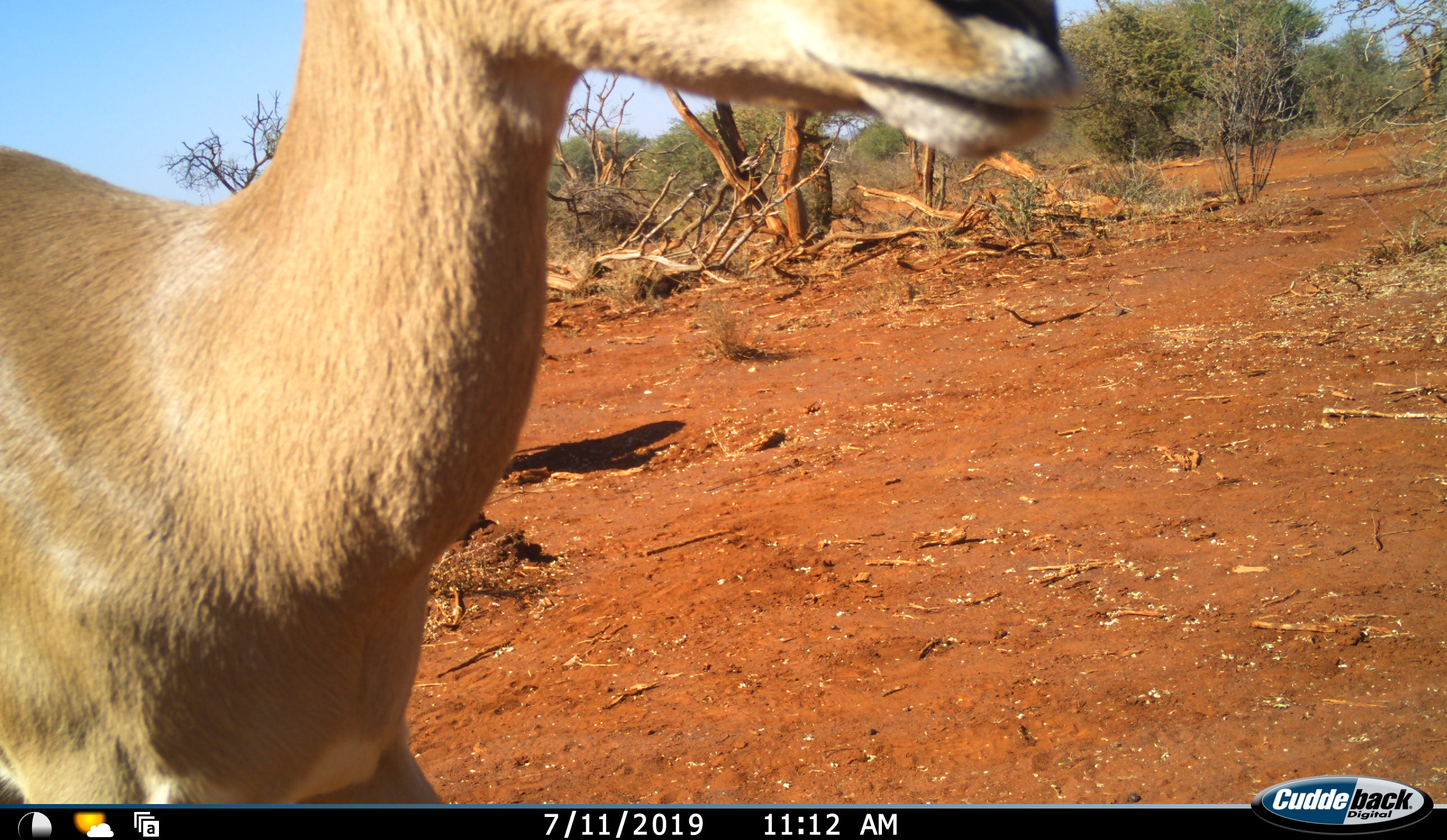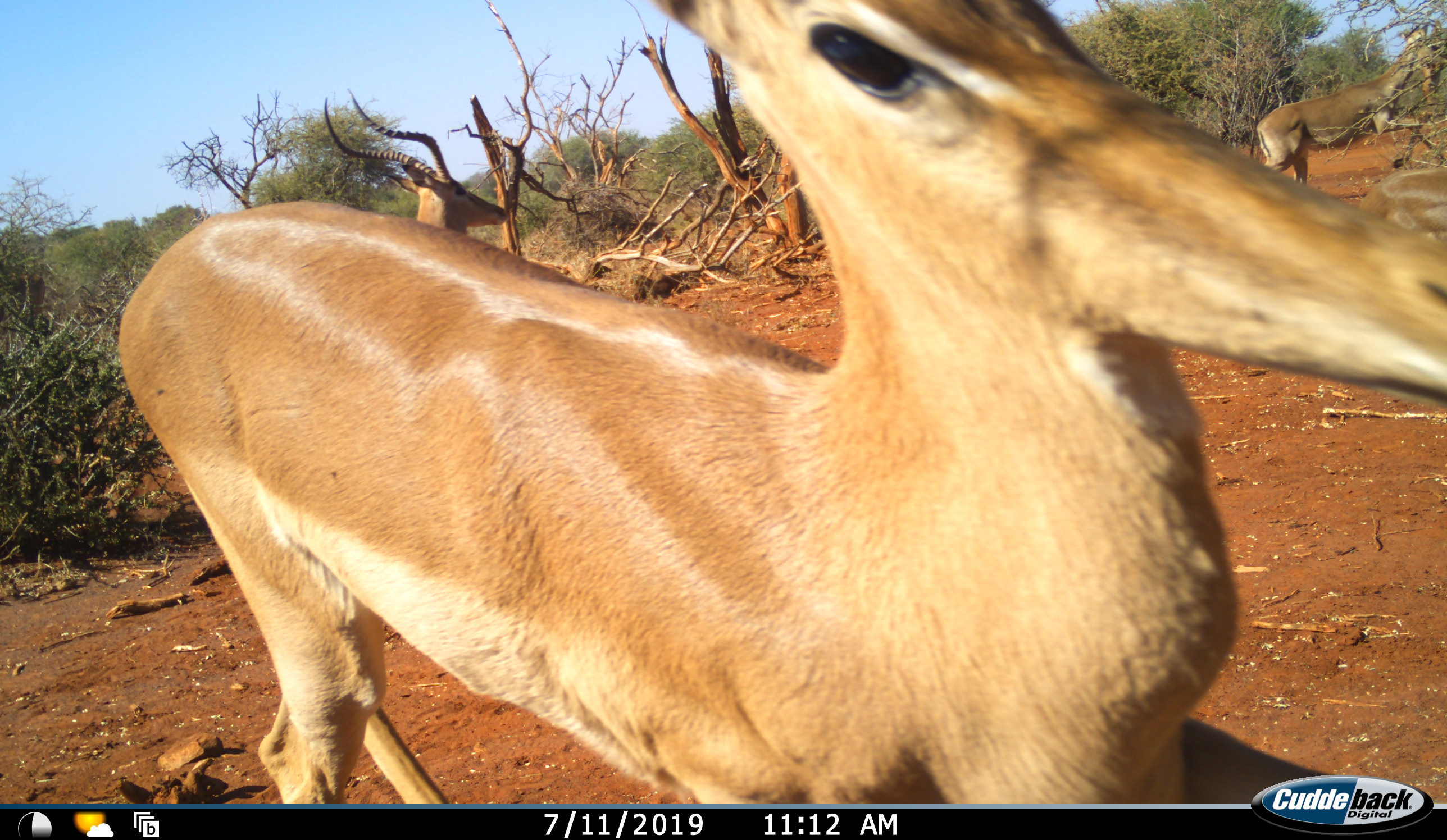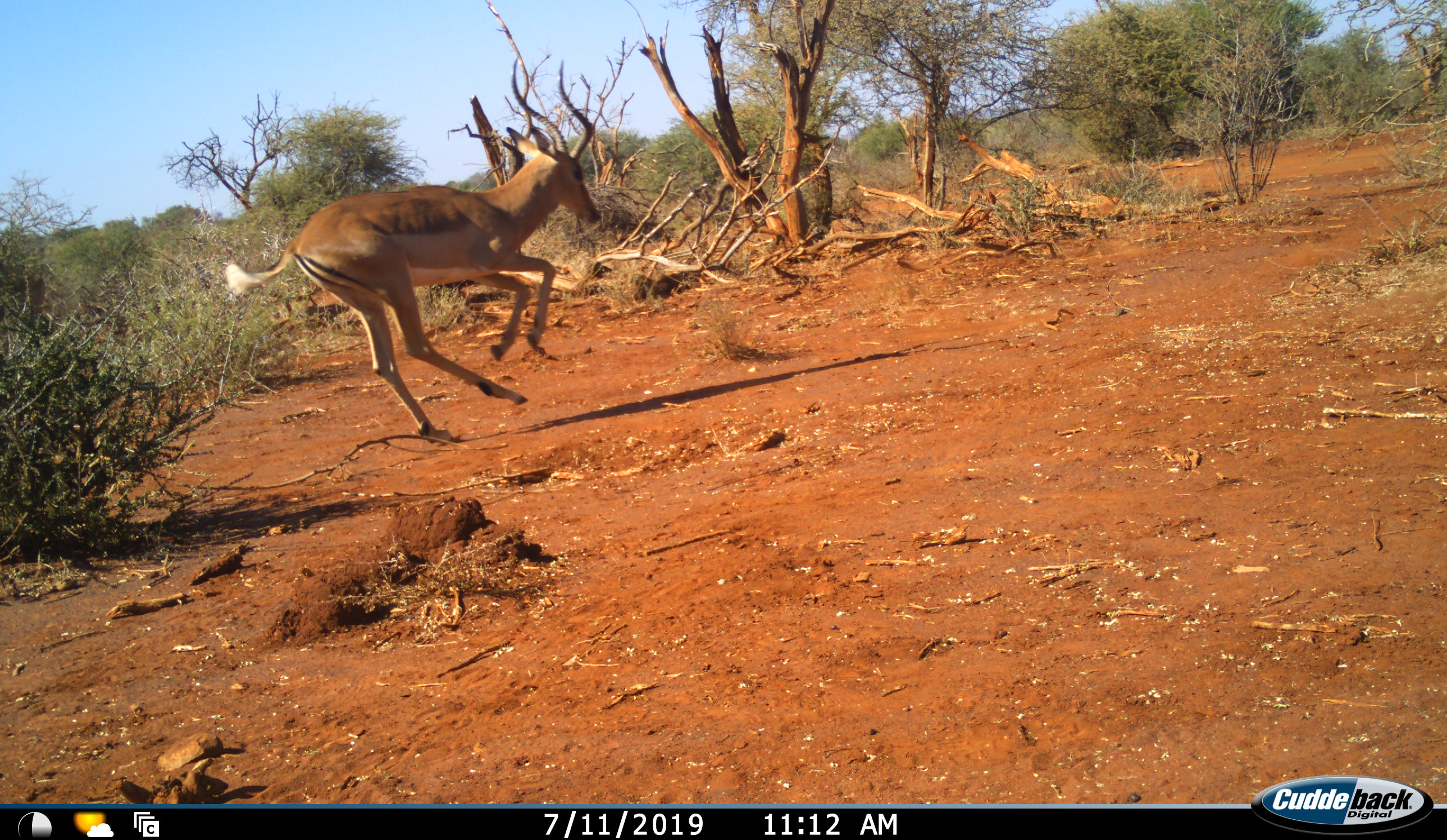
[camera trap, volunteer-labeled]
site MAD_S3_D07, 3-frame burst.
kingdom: Animalia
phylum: Chordata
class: Mammalia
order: Artiodactyla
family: Bovidae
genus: Aepyceros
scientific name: Aepyceros melampus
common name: impala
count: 3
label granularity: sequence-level